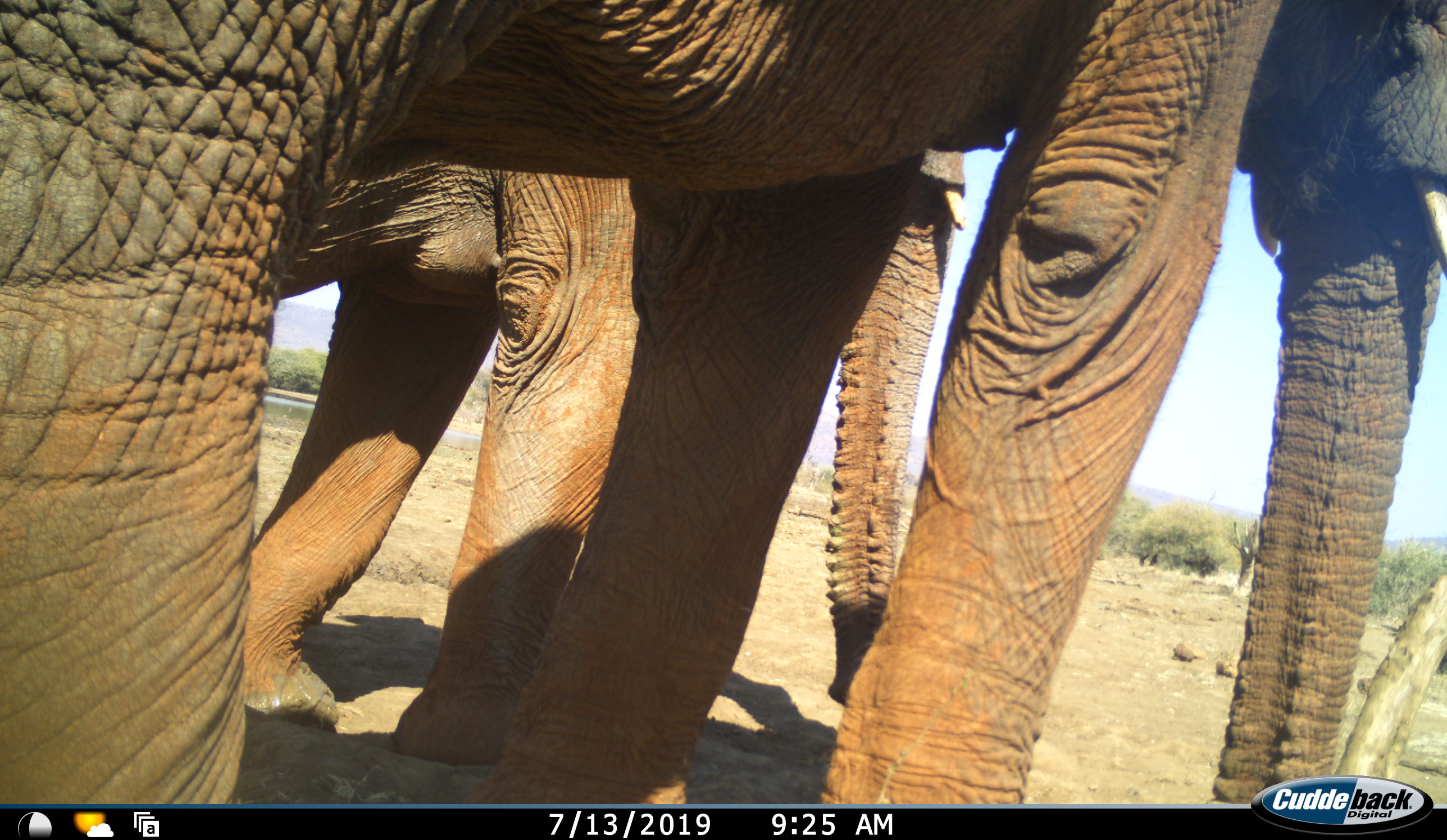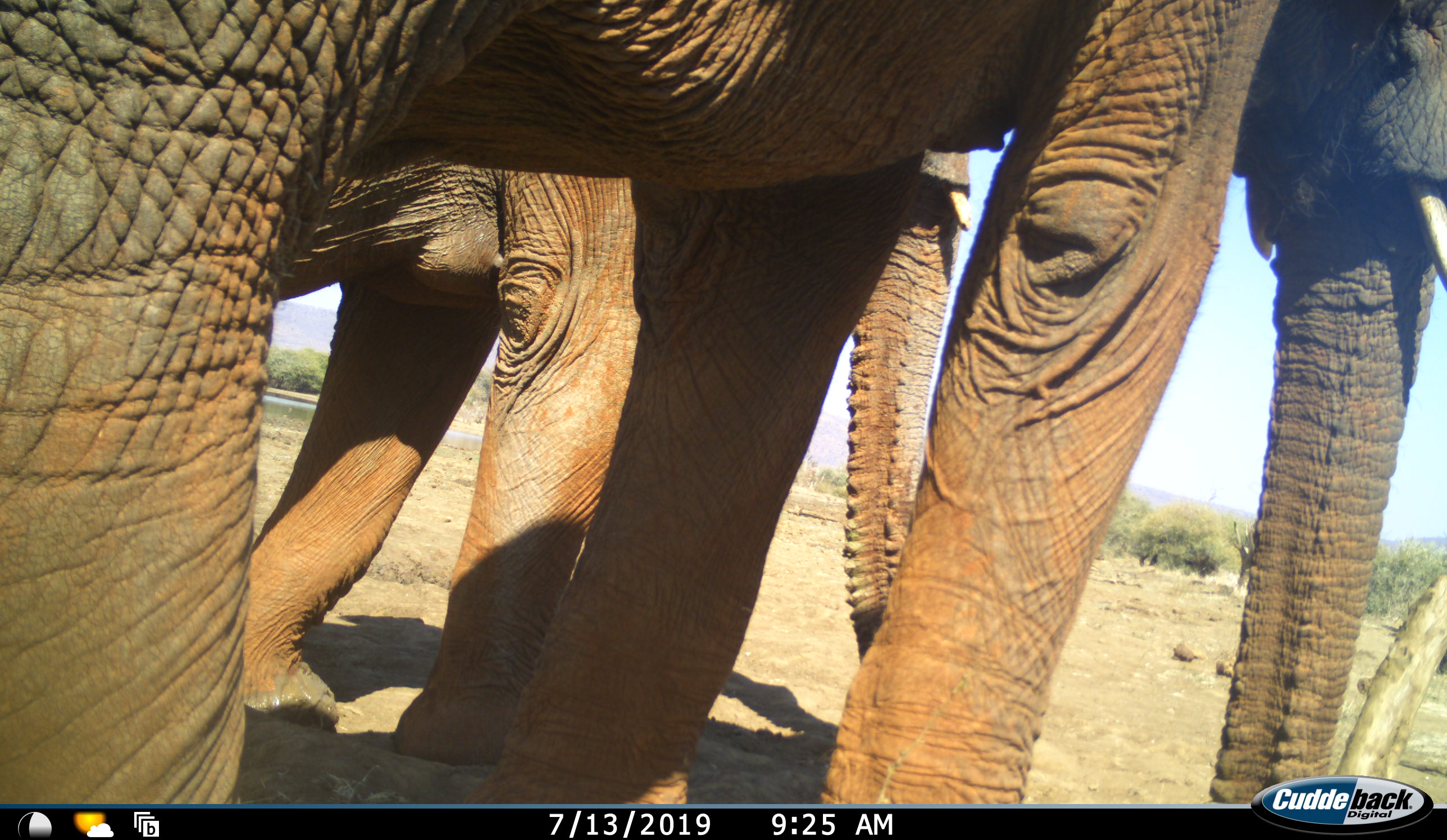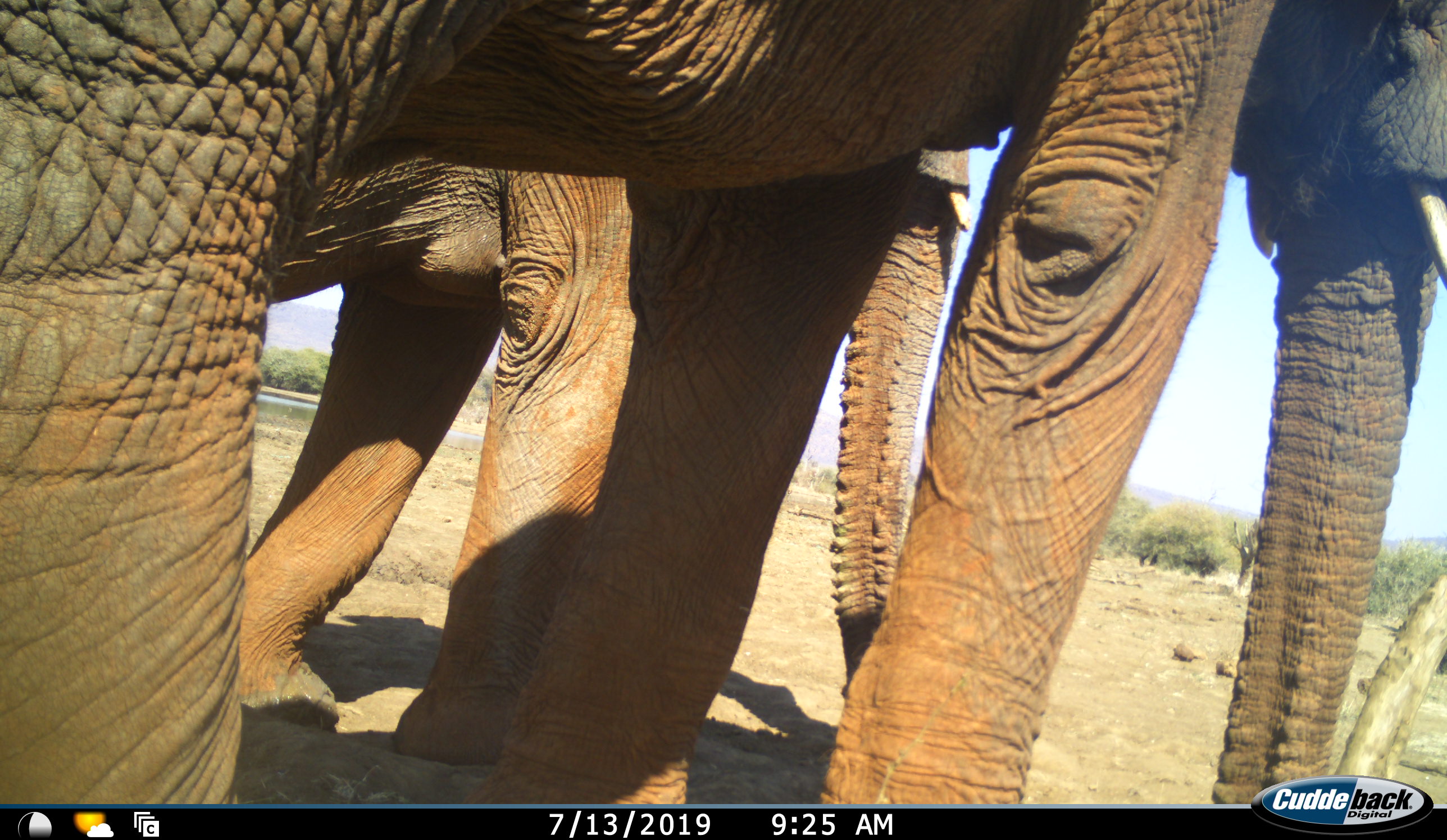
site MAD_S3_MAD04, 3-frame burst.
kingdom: Animalia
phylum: Chordata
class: Mammalia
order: Proboscidea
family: Elephantidae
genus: Loxodonta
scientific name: Loxodonta africana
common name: african bush elephant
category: elephant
Elephant (african bush elephant) (Loxodonta africana), count 2. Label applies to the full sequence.